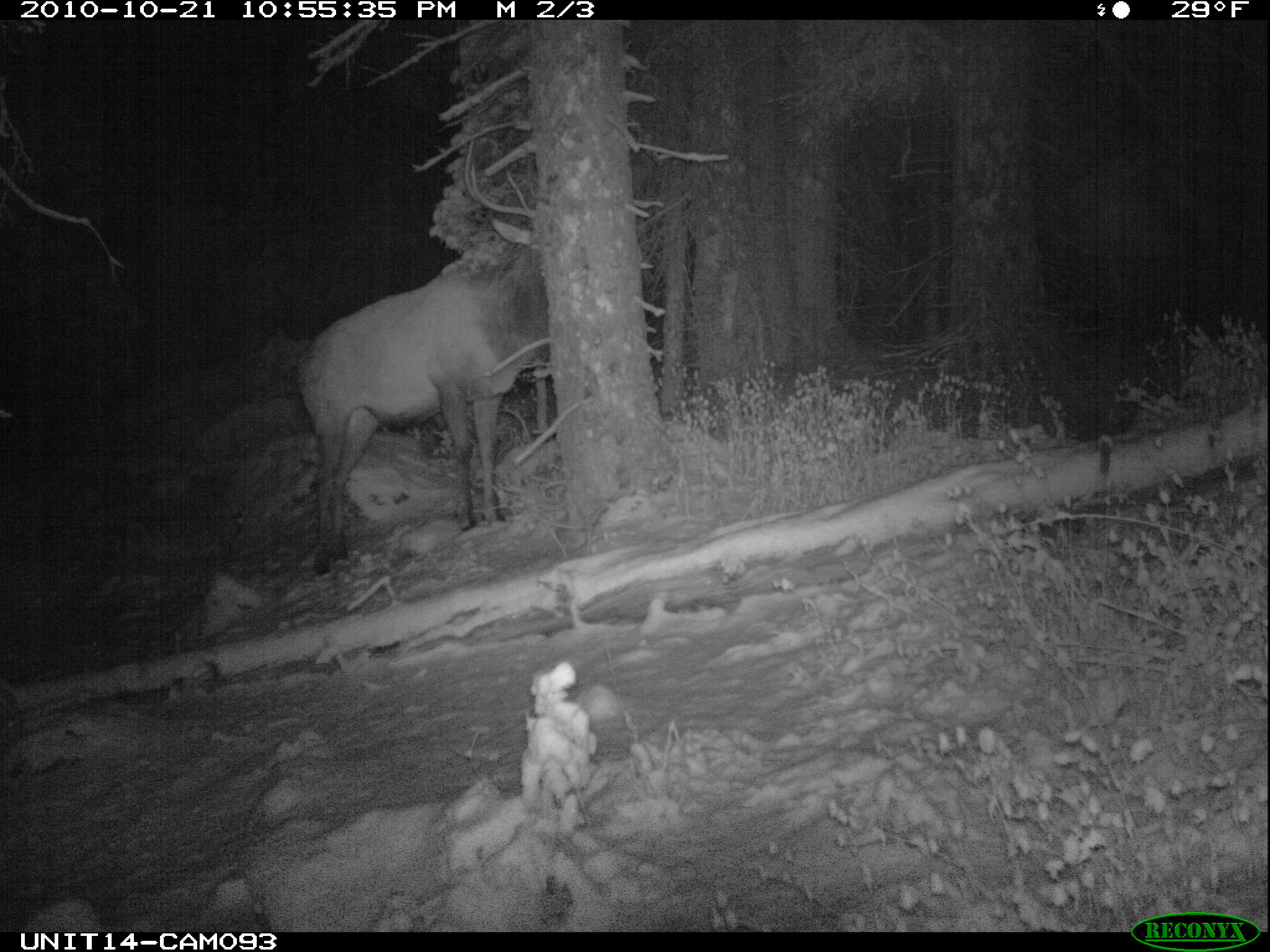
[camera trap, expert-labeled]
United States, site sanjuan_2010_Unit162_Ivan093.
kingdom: Animalia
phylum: Chordata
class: Mammalia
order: Artiodactyla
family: Cervidae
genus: Cervus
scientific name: Cervus elaphus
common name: red deer